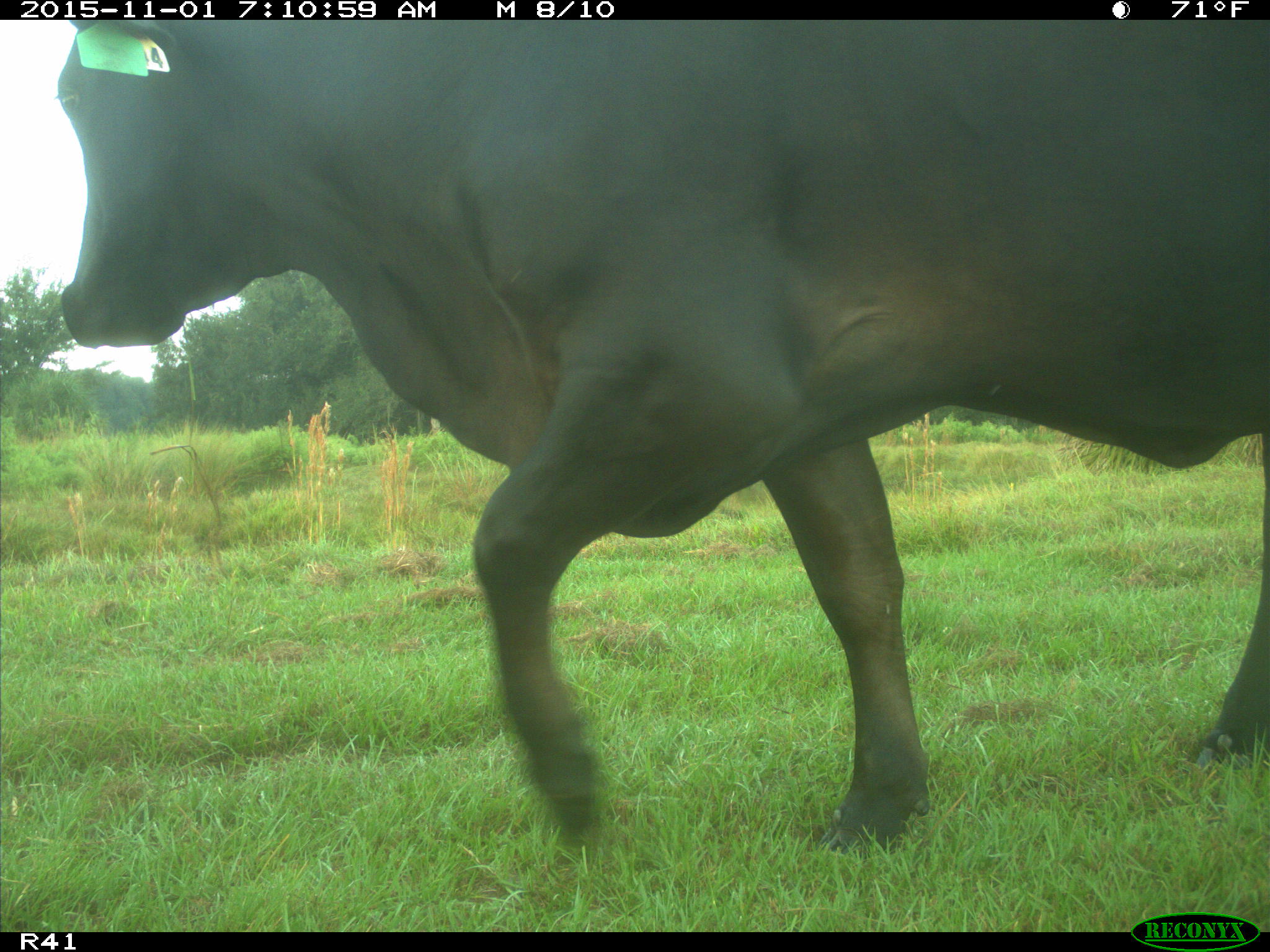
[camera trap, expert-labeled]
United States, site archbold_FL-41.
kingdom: Animalia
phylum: Chordata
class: Mammalia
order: Artiodactyla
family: Bovidae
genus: Bos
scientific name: Bos taurus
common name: domestic cow